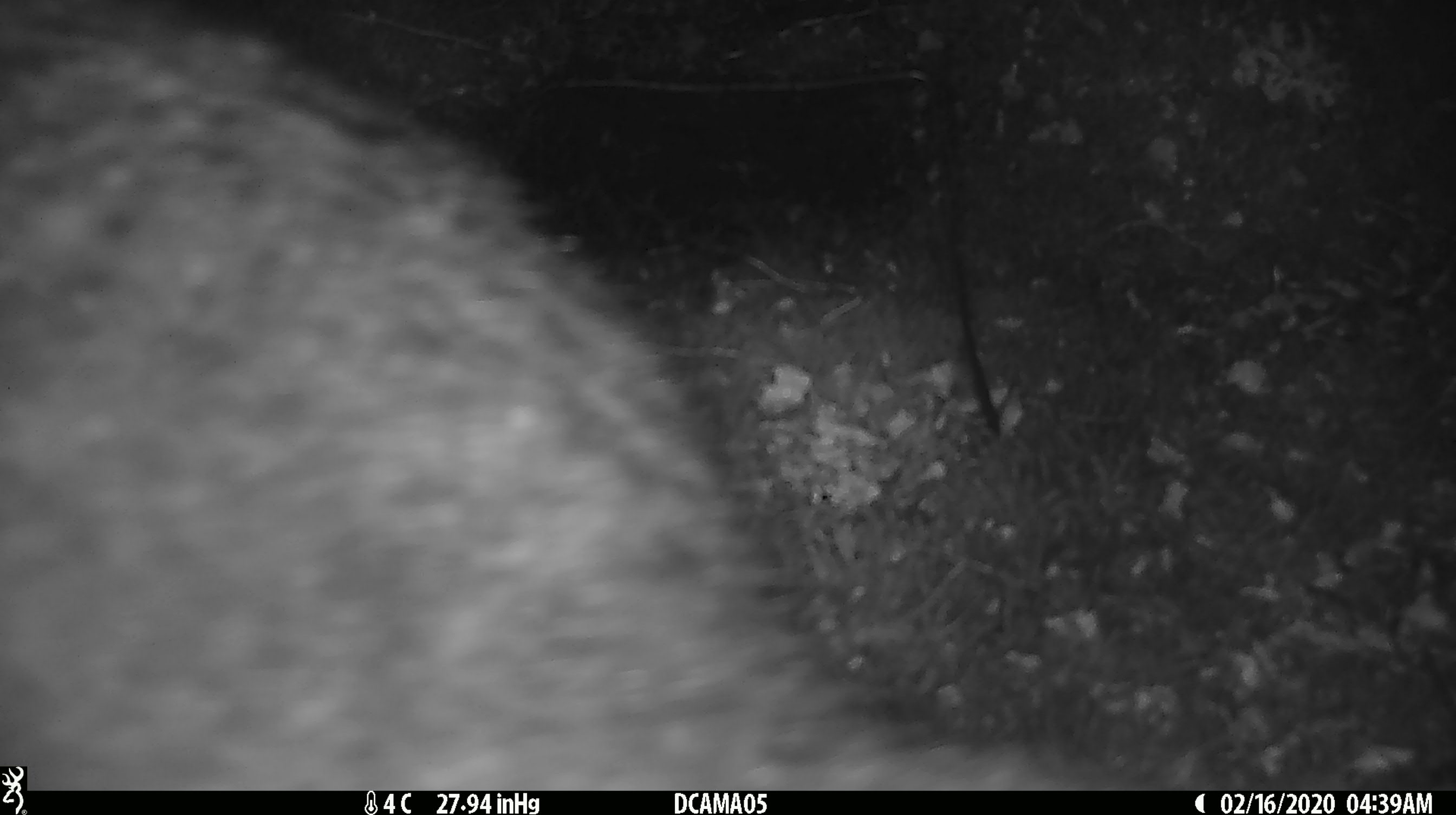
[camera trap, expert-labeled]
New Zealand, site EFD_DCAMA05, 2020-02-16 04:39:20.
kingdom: Animalia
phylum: Chordata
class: Mammalia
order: Diprotodontia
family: Phalangeridae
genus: Trichosurus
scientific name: Trichosurus vulpecula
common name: common brushtail possum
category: possum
Possum (common brushtail possum) (Trichosurus vulpecula).